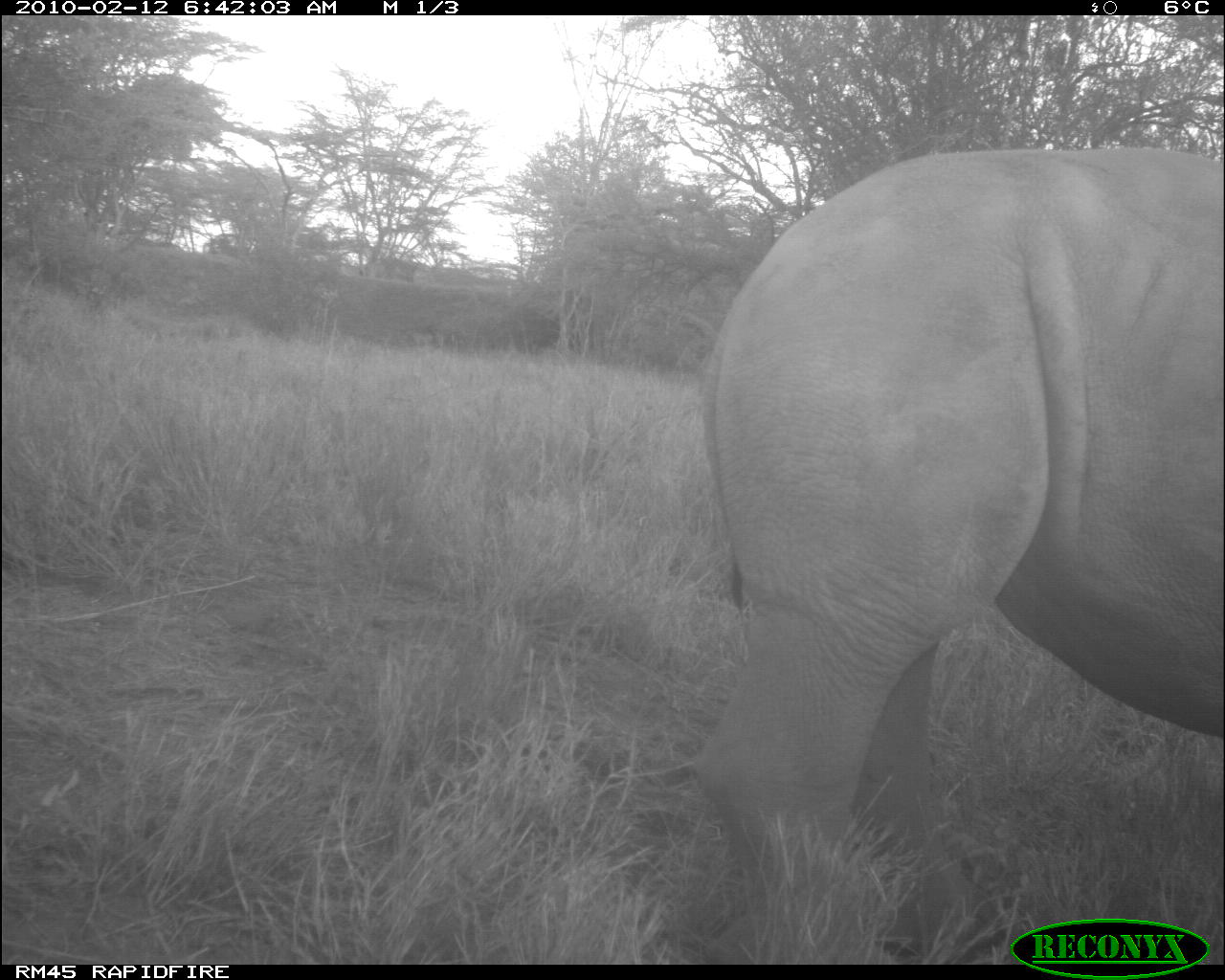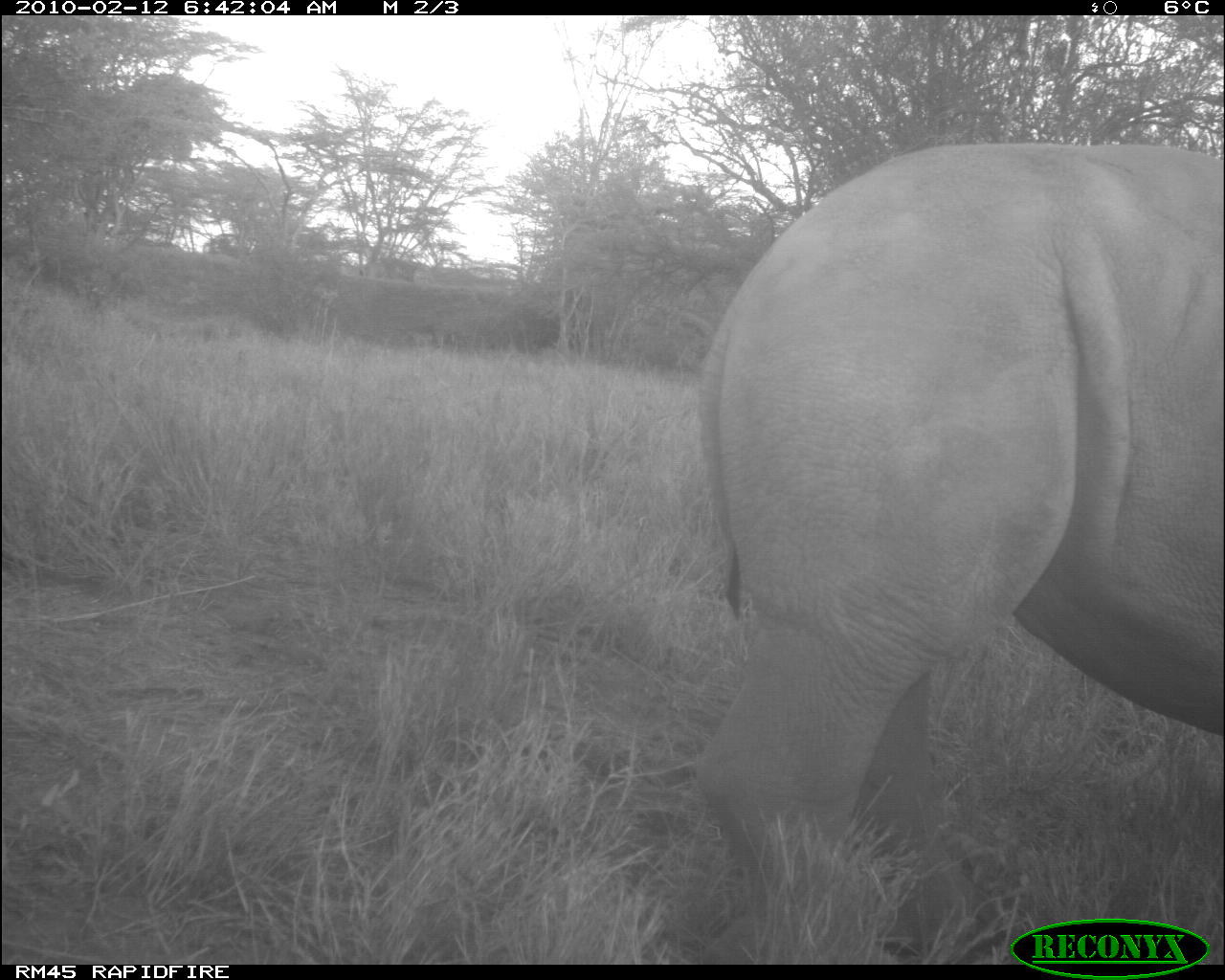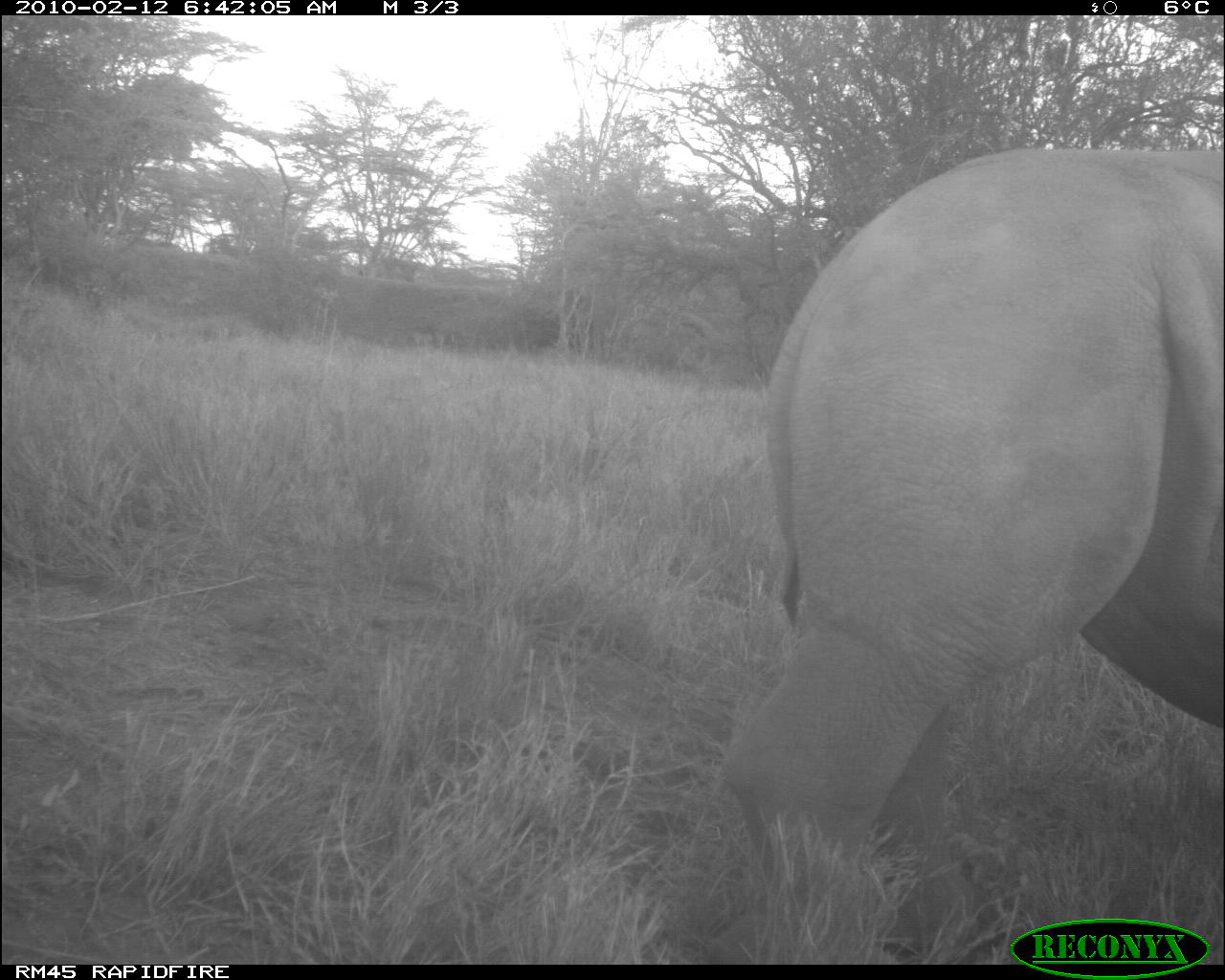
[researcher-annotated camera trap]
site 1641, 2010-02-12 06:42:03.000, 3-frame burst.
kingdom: Animalia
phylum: Chordata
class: Mammalia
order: Perissodactyla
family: Rhinocerotidae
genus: Diceros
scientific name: Diceros bicornis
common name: black rhinoceros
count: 1